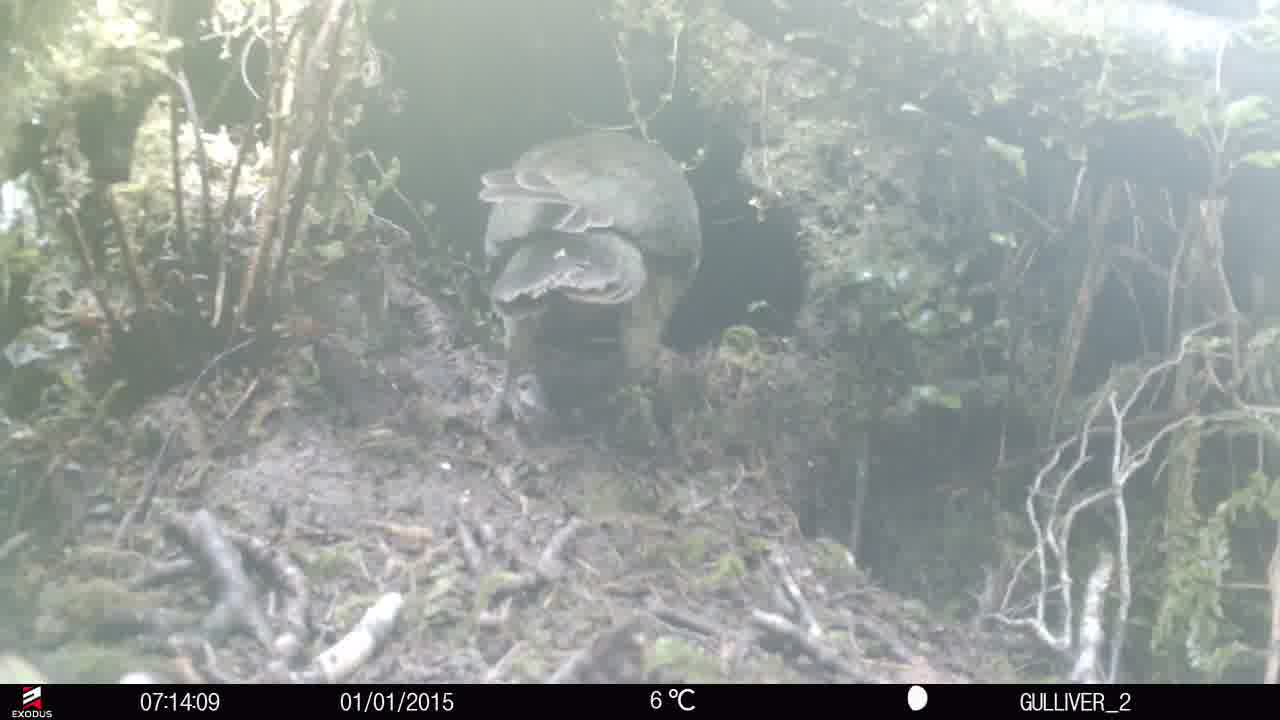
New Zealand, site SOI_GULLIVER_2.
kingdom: Animalia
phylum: Chordata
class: Aves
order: Psittaciformes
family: Strigopidae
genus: Nestor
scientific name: Nestor notabilis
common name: kea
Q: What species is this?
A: Kea (Nestor notabilis).